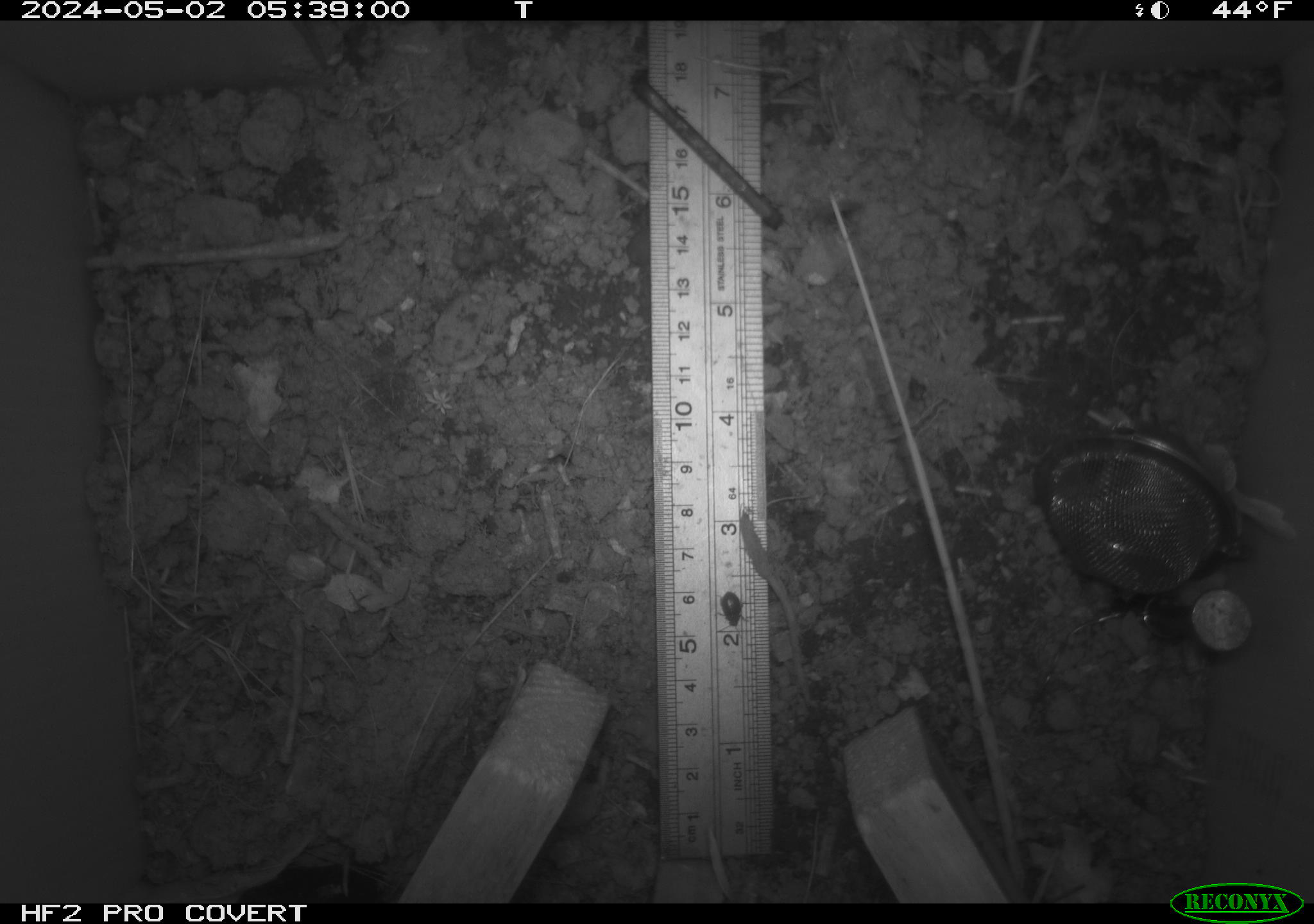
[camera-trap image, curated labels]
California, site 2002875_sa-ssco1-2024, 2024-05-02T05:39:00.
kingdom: Animalia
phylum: Arthropoda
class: Insecta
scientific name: Insecta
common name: insect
Insect (Insecta).